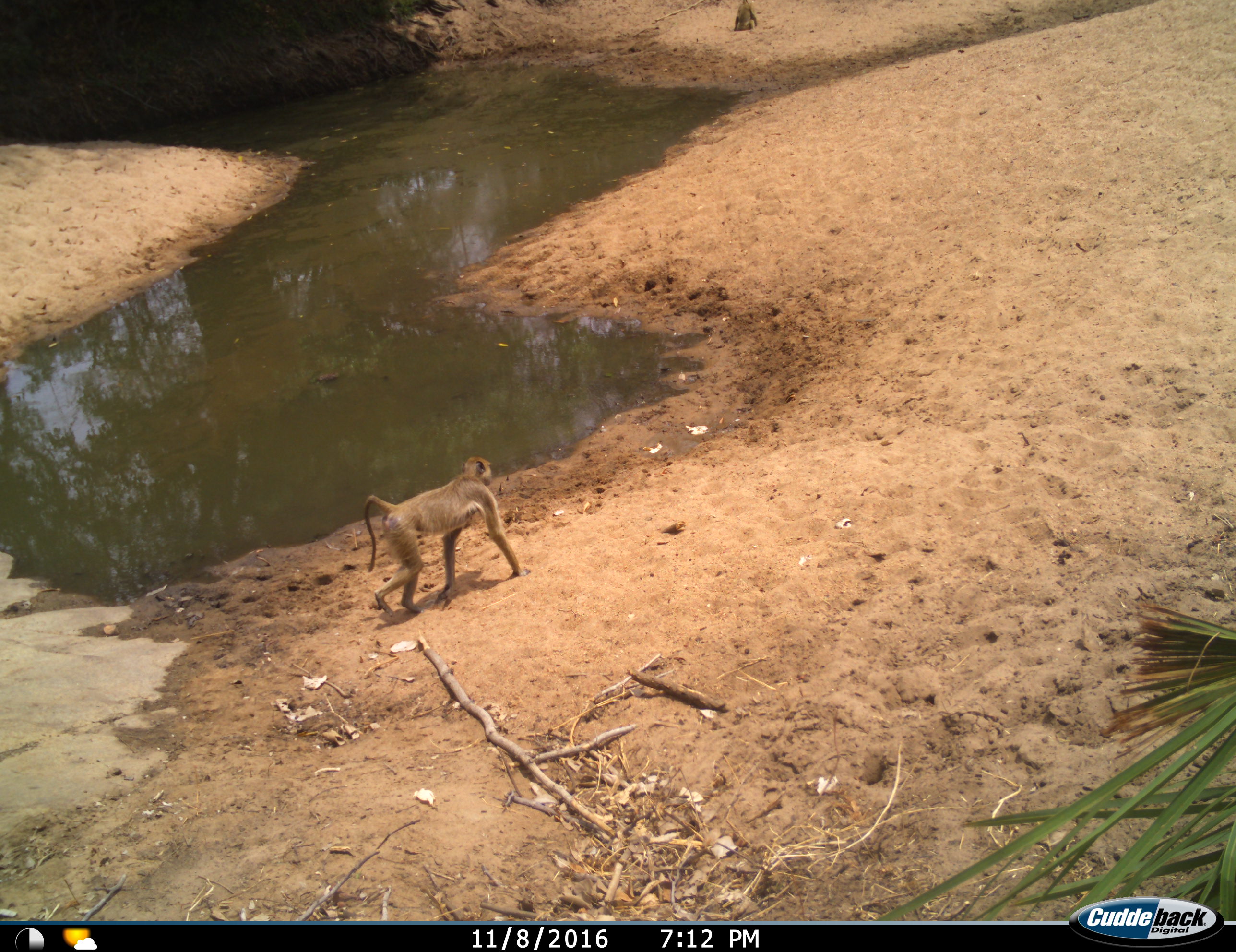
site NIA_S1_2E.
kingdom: Animalia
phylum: Chordata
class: Mammalia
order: Primates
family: Cercopithecidae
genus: Papio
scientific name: Papio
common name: baboon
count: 2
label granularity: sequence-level